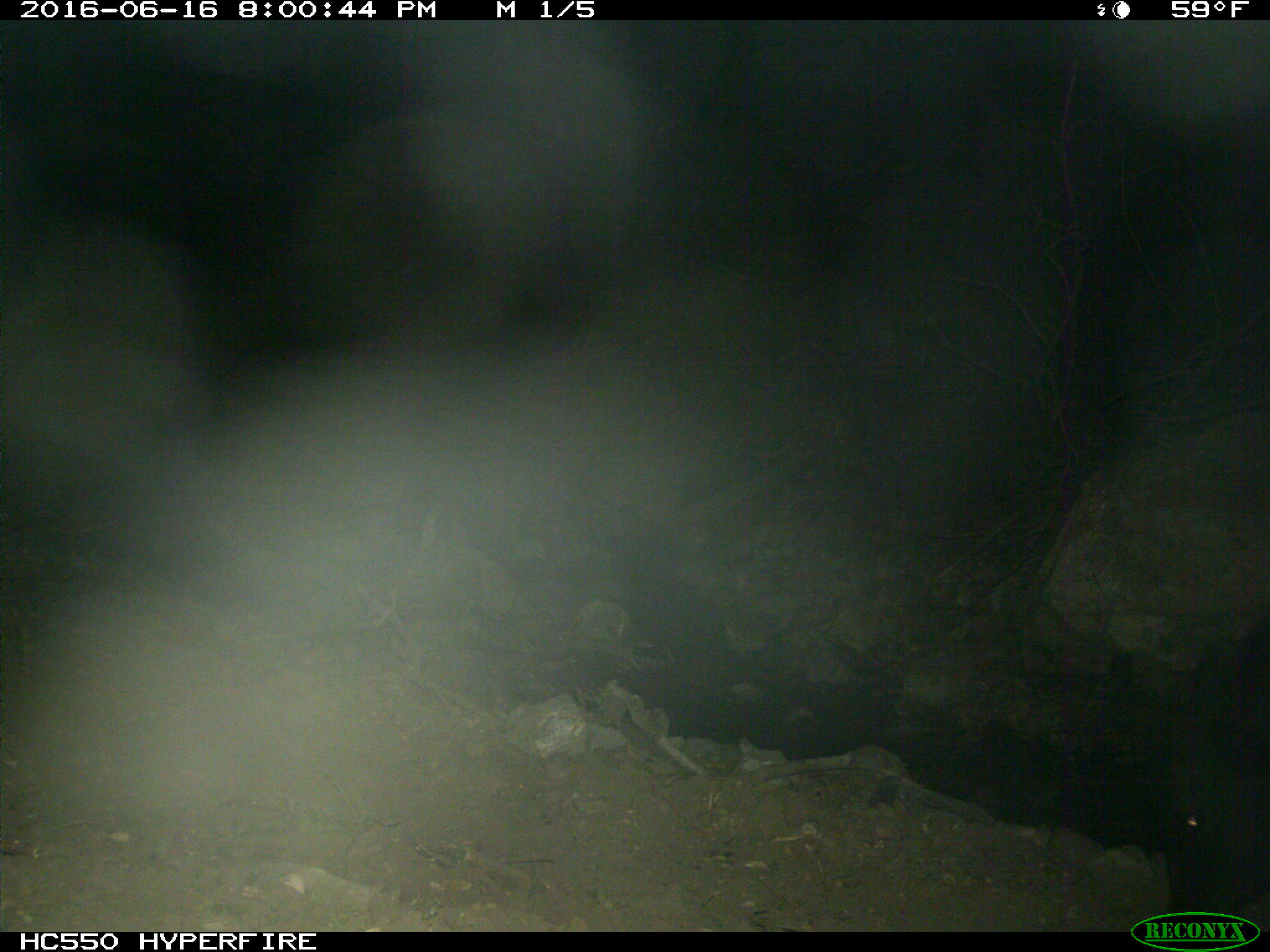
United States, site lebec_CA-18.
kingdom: Animalia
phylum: Chordata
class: Mammalia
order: Artiodactyla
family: Bovidae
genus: Bos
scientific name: Bos taurus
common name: domestic cow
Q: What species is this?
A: Bos taurus (domestic cow).